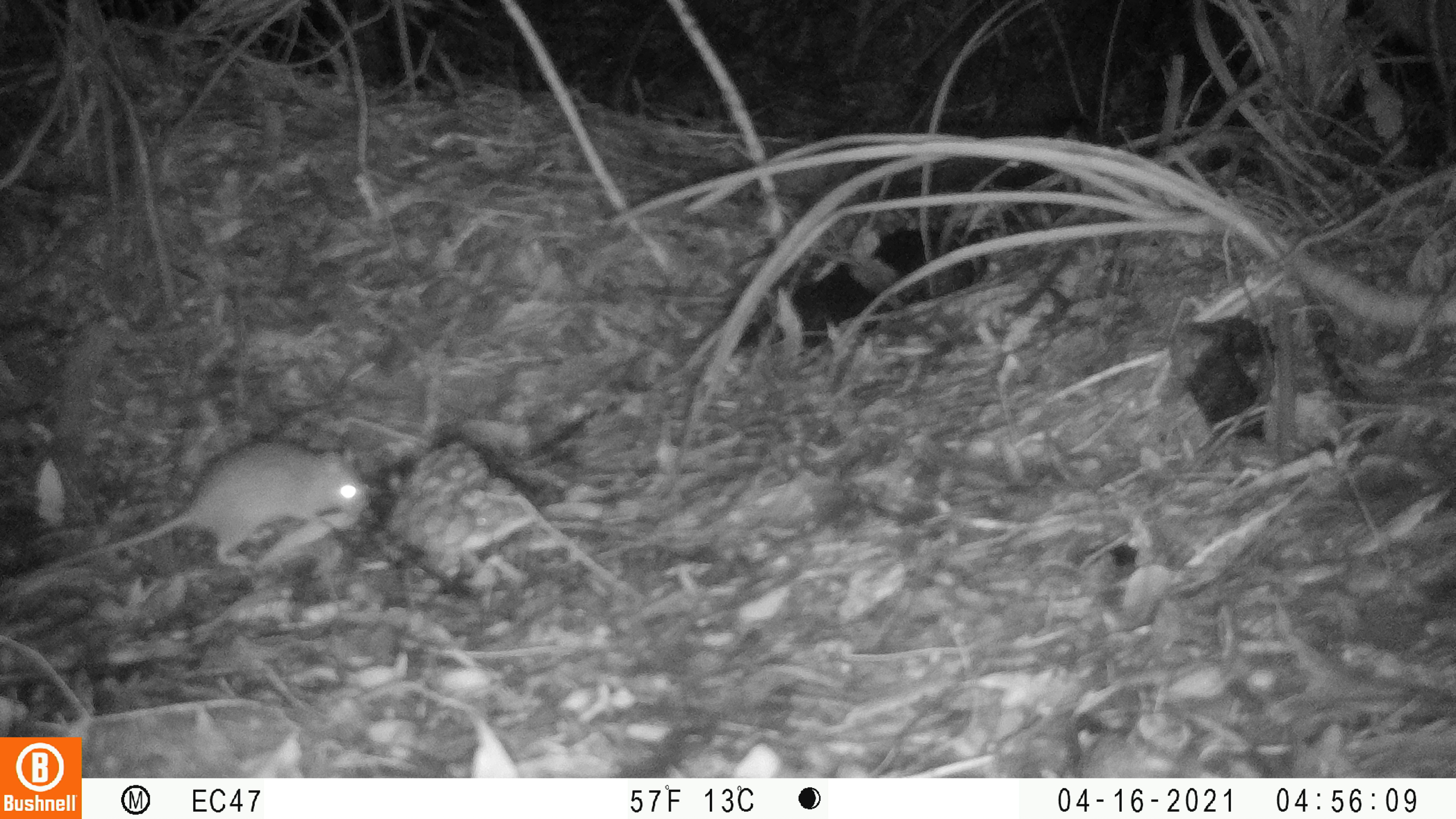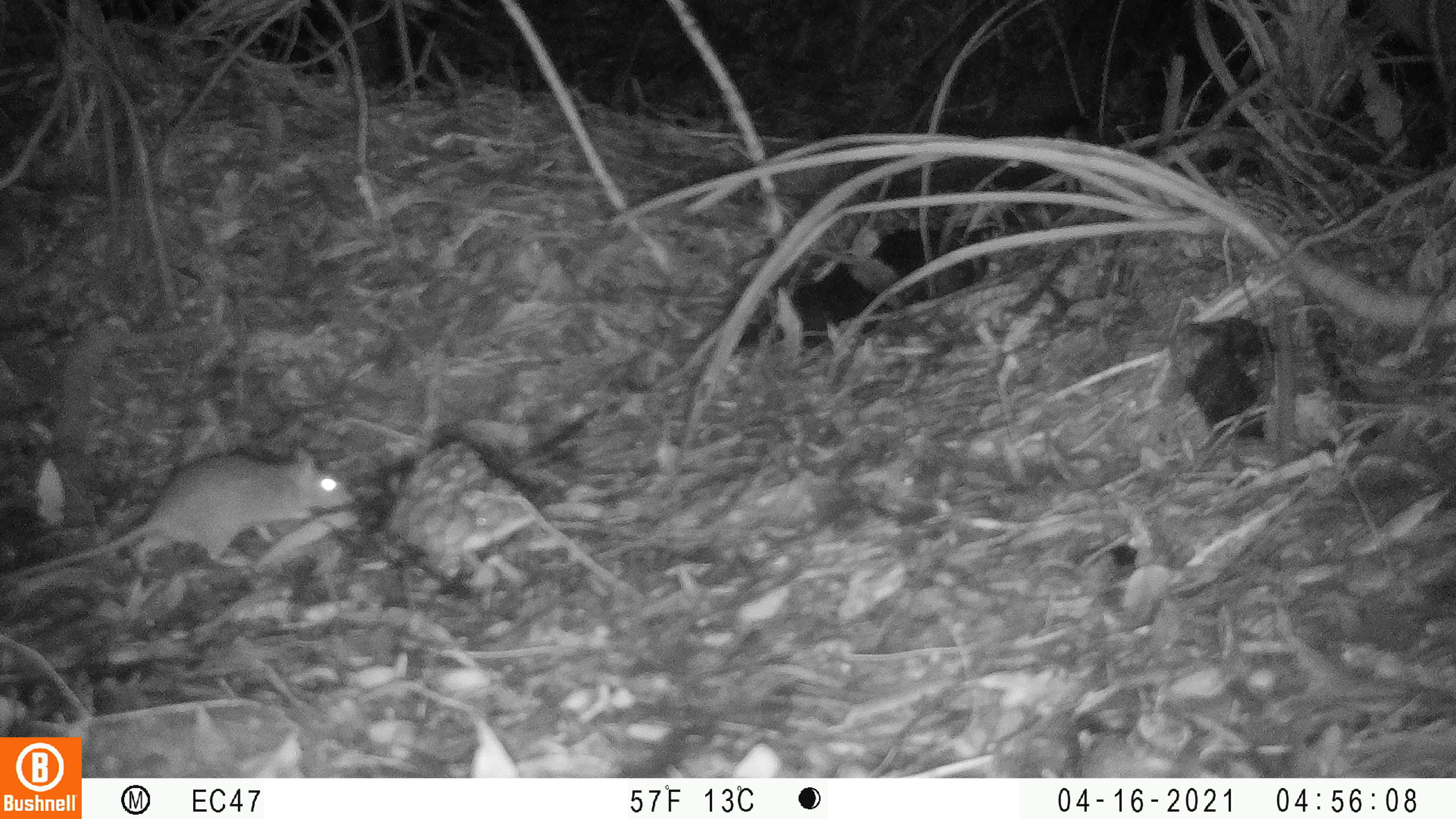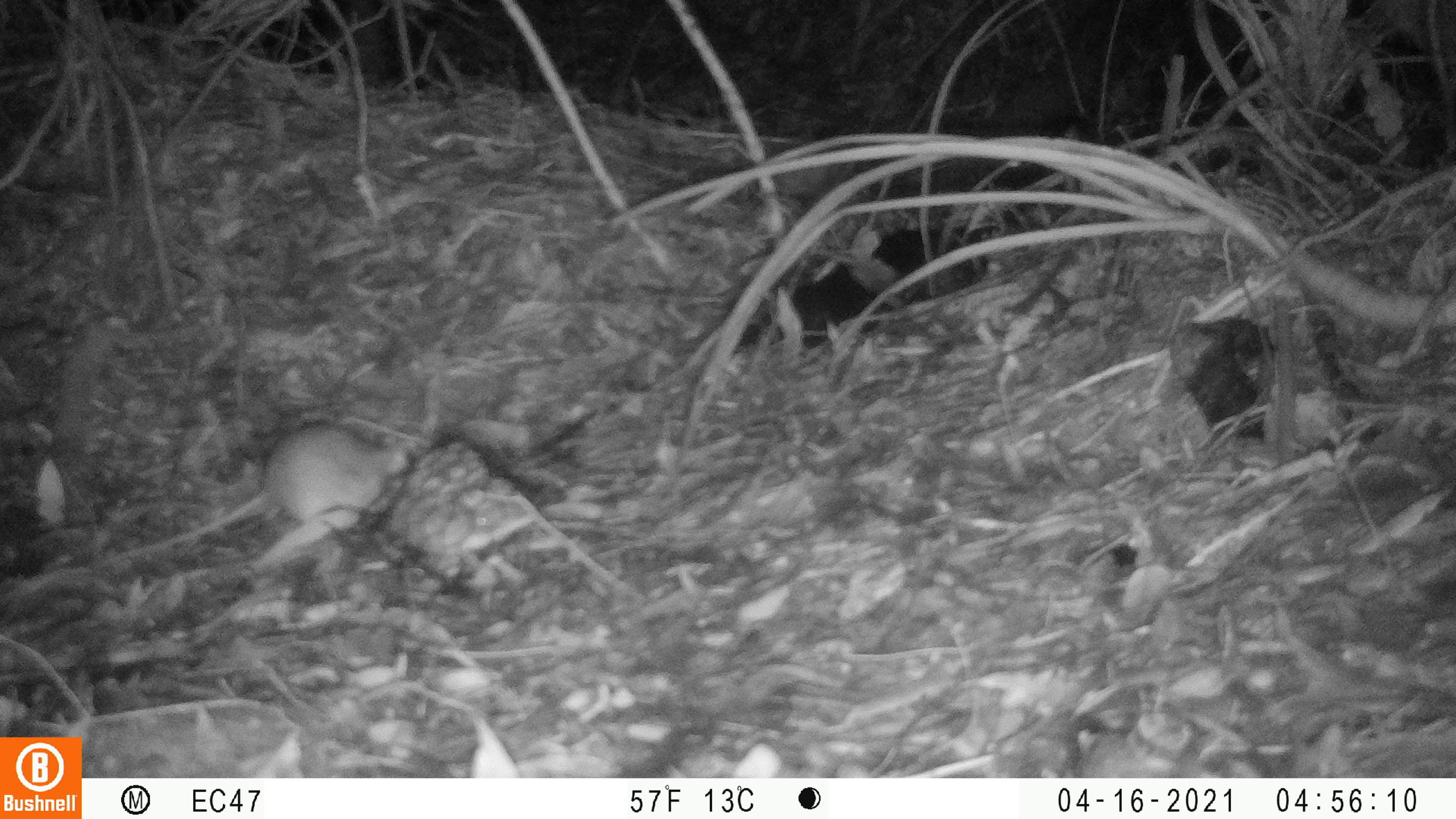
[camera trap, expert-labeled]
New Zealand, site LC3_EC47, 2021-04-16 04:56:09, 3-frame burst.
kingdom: Animalia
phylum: Chordata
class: Mammalia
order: Rodentia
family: Muridae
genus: Rattus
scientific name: Rattus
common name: rat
Rat (Rattus).